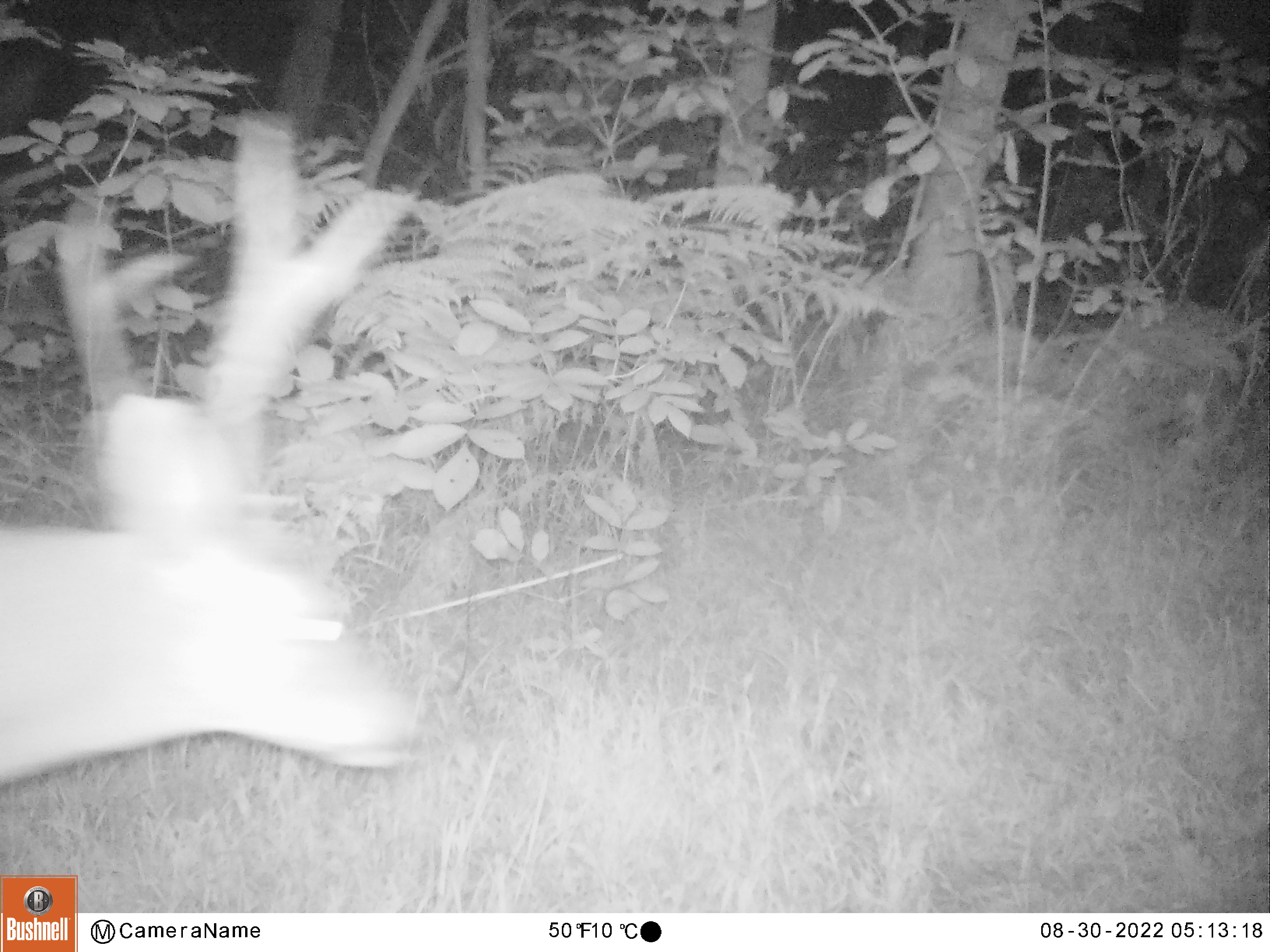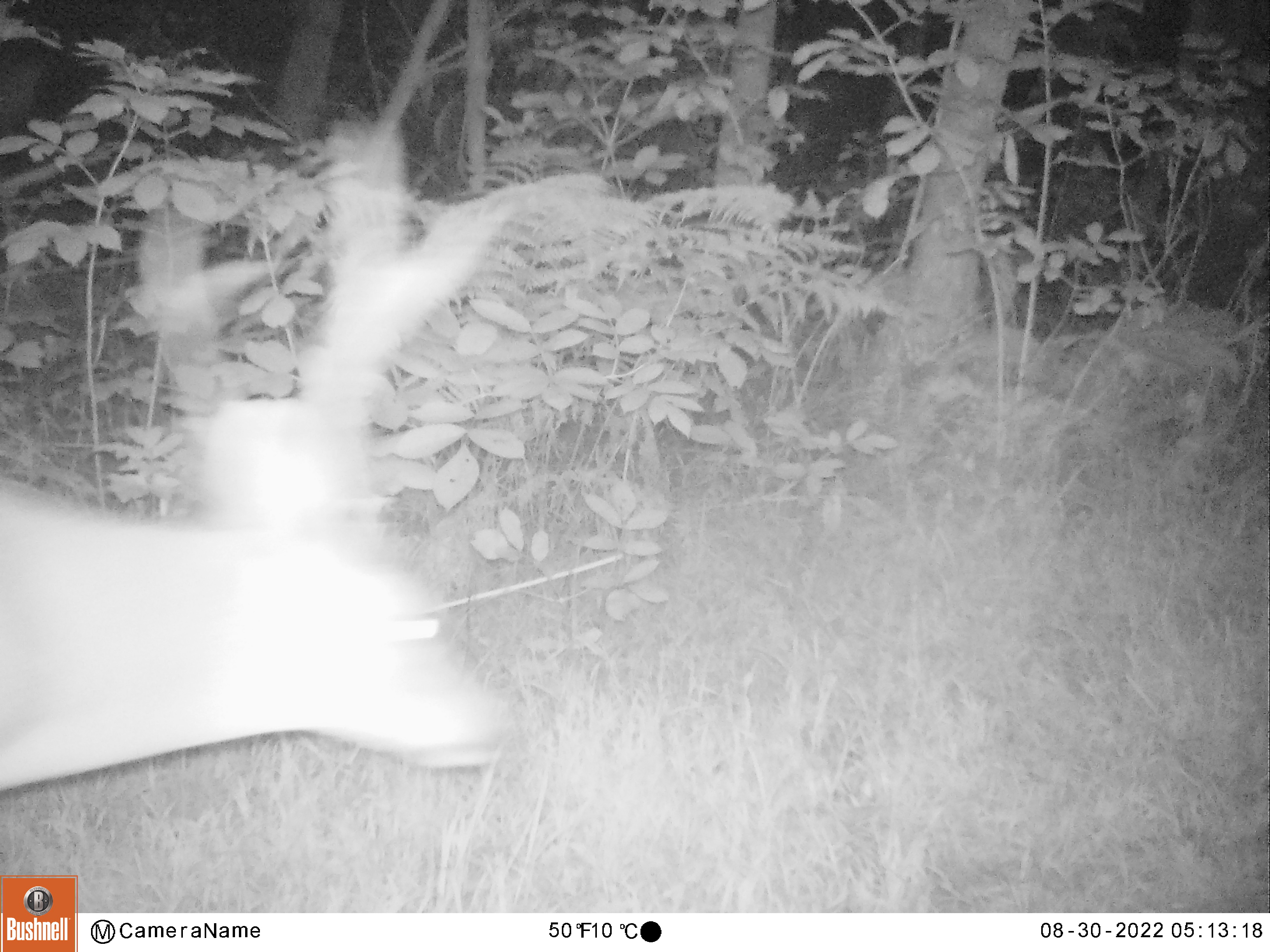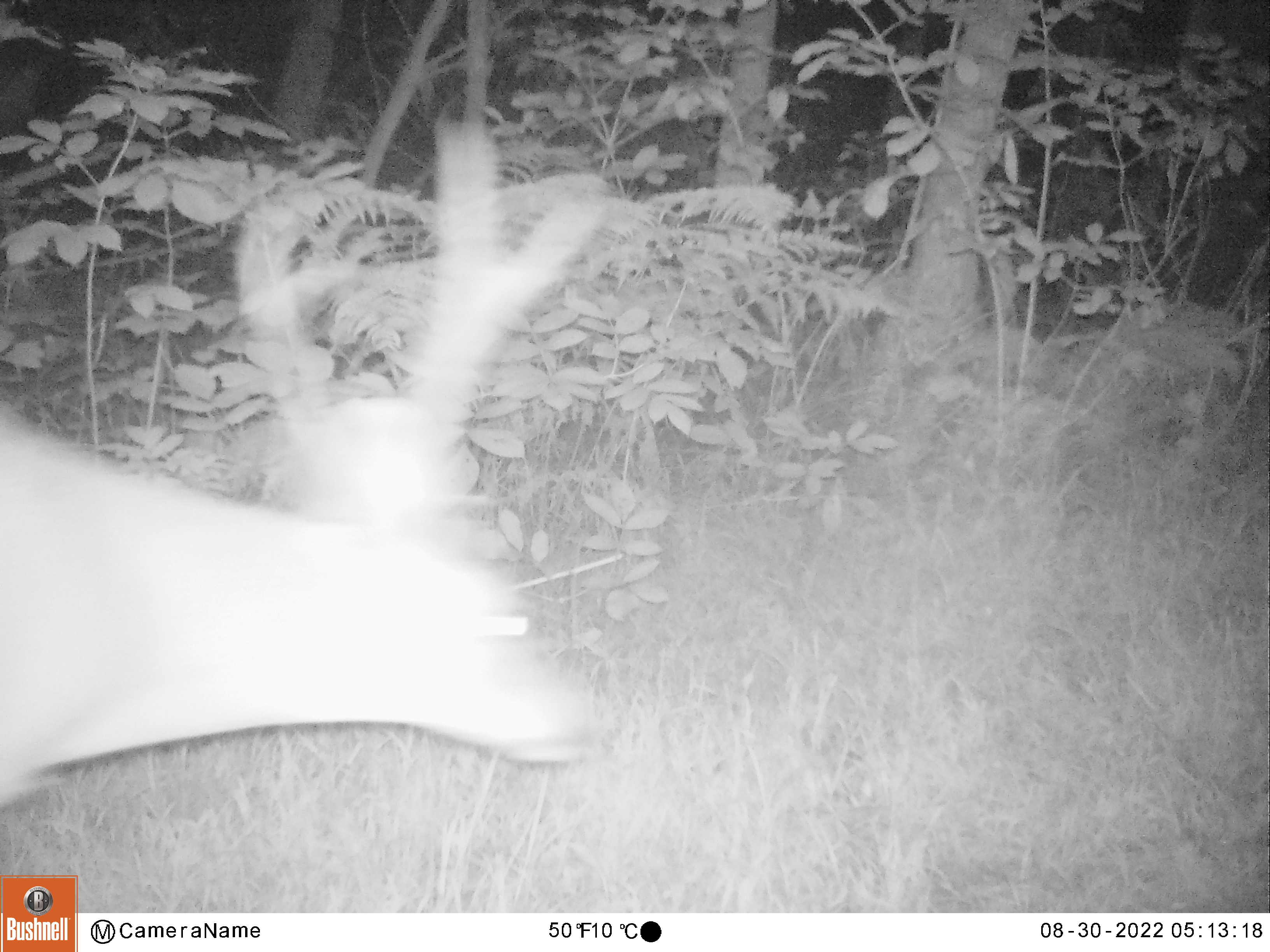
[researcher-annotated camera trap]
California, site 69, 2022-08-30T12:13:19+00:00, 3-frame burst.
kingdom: Animalia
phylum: Chordata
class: Mammalia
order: Artiodactyla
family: Cervidae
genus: Odocoileus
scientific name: Odocoileus hemionus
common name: mule deer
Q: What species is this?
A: Mule deer (Odocoileus hemionus).